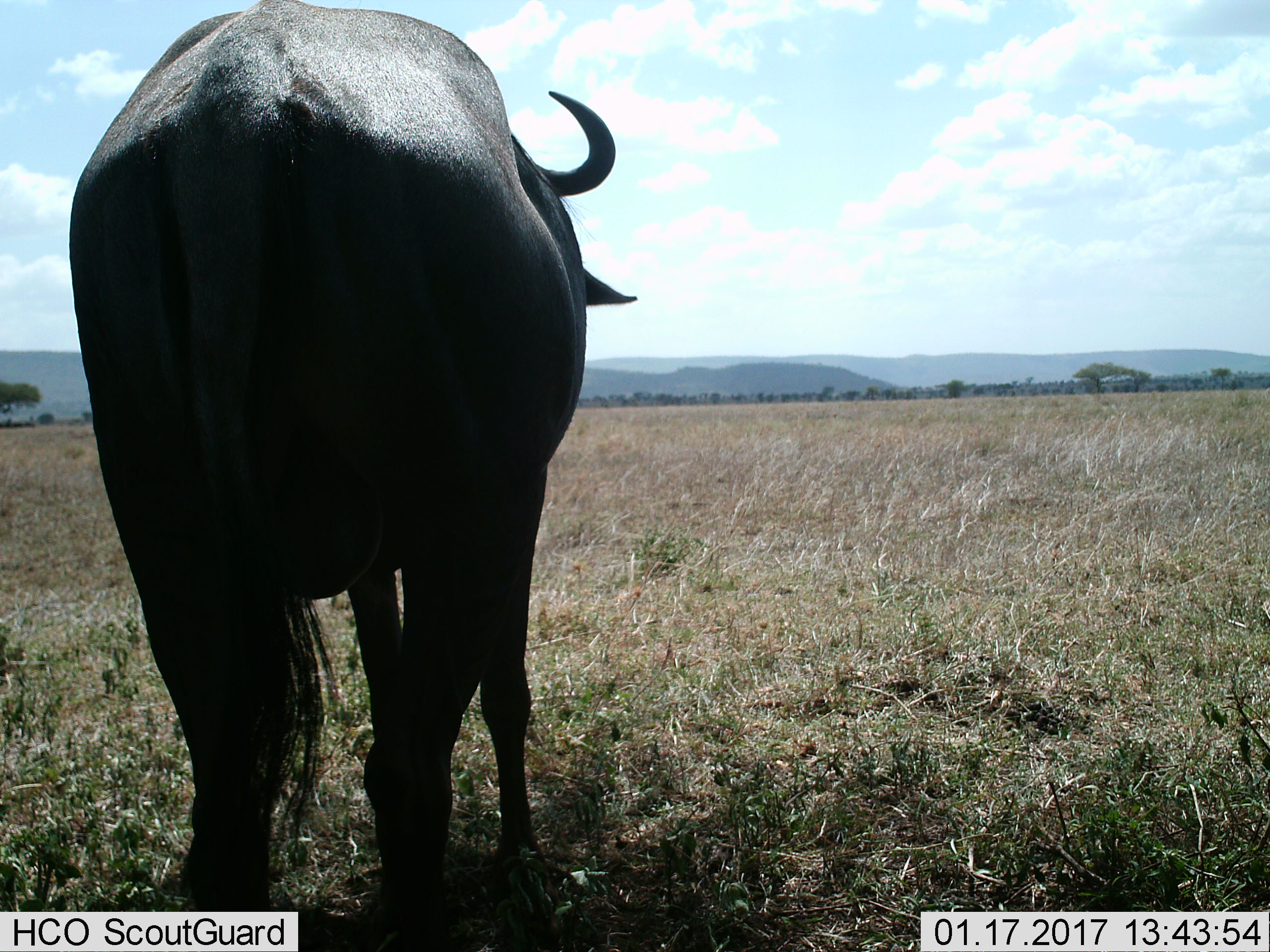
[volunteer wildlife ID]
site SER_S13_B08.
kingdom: Animalia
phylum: Chordata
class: Mammalia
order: Artiodactyla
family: Bovidae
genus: Connochaetes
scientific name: Connochaetes taurinus taurinus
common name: blue wildebeest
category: wildebeestblue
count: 1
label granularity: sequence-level